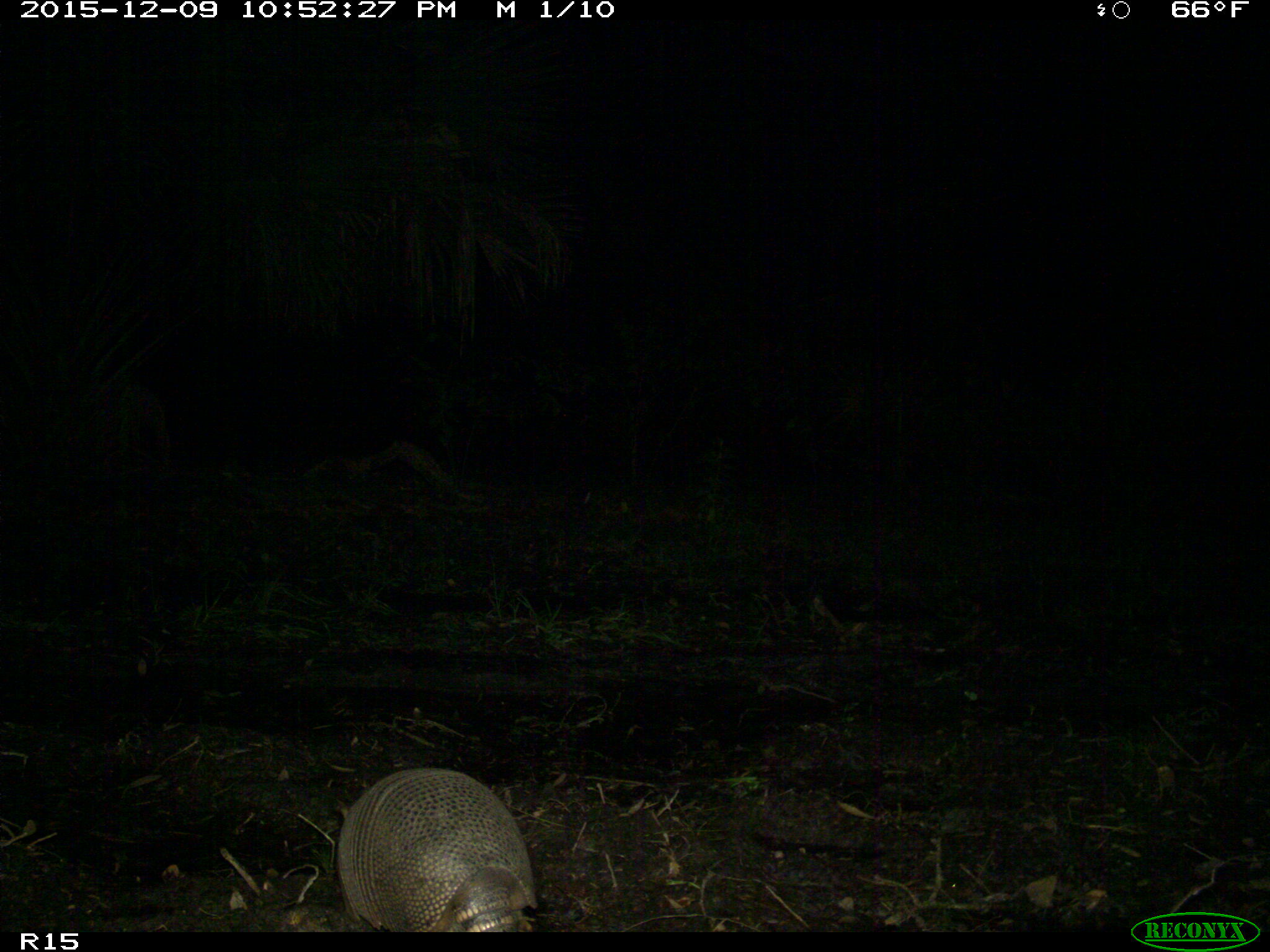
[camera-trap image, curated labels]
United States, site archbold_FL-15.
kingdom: Animalia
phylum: Chordata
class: Mammalia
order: Cingulata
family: Dasypodidae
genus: Dasypus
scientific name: Dasypus novemcinctus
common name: nine-banded armadillo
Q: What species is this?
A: Dasypus novemcinctus (nine-banded armadillo).